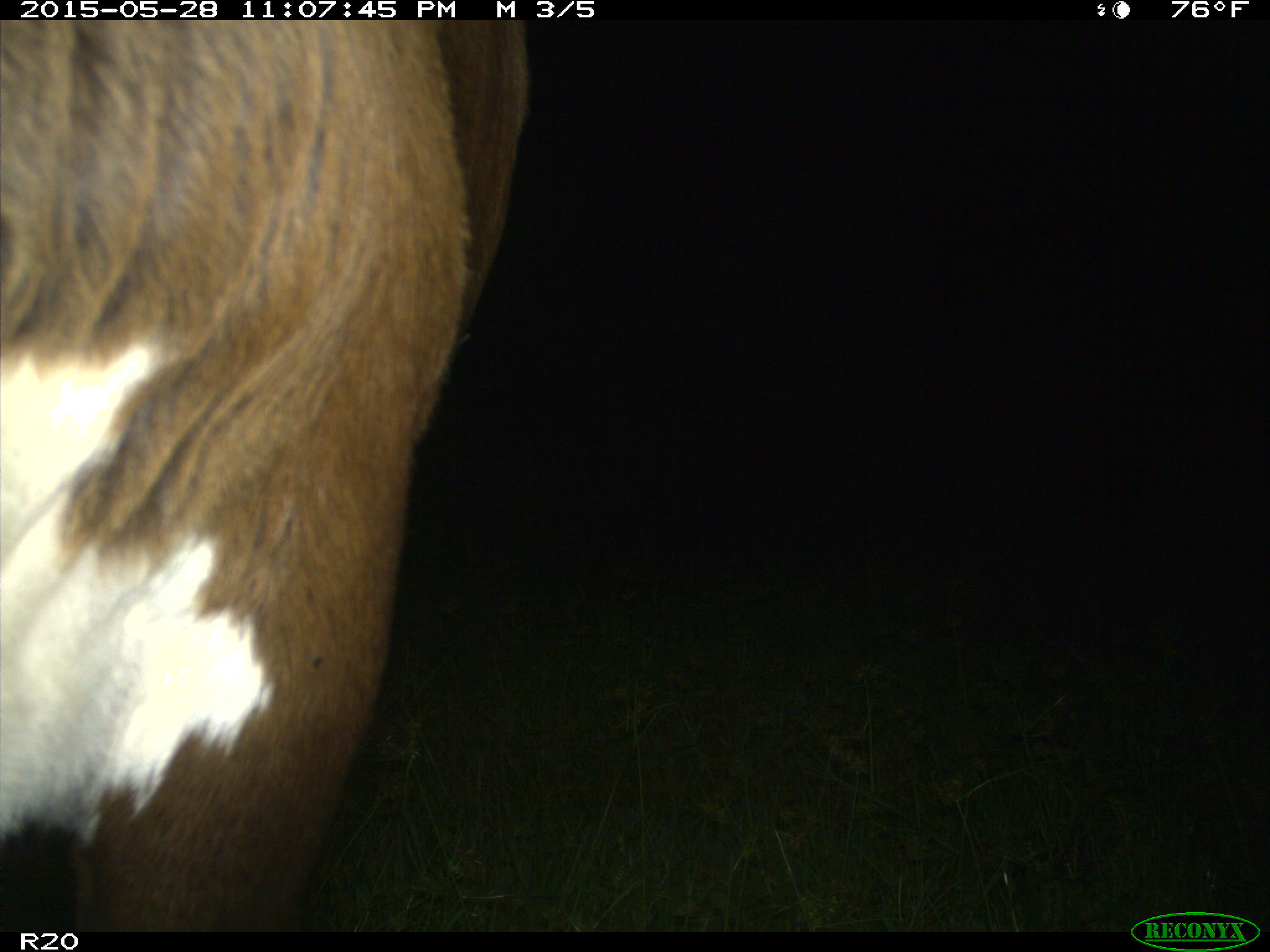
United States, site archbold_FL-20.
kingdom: Animalia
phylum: Chordata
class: Mammalia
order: Artiodactyla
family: Bovidae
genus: Bos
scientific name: Bos taurus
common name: domestic cow